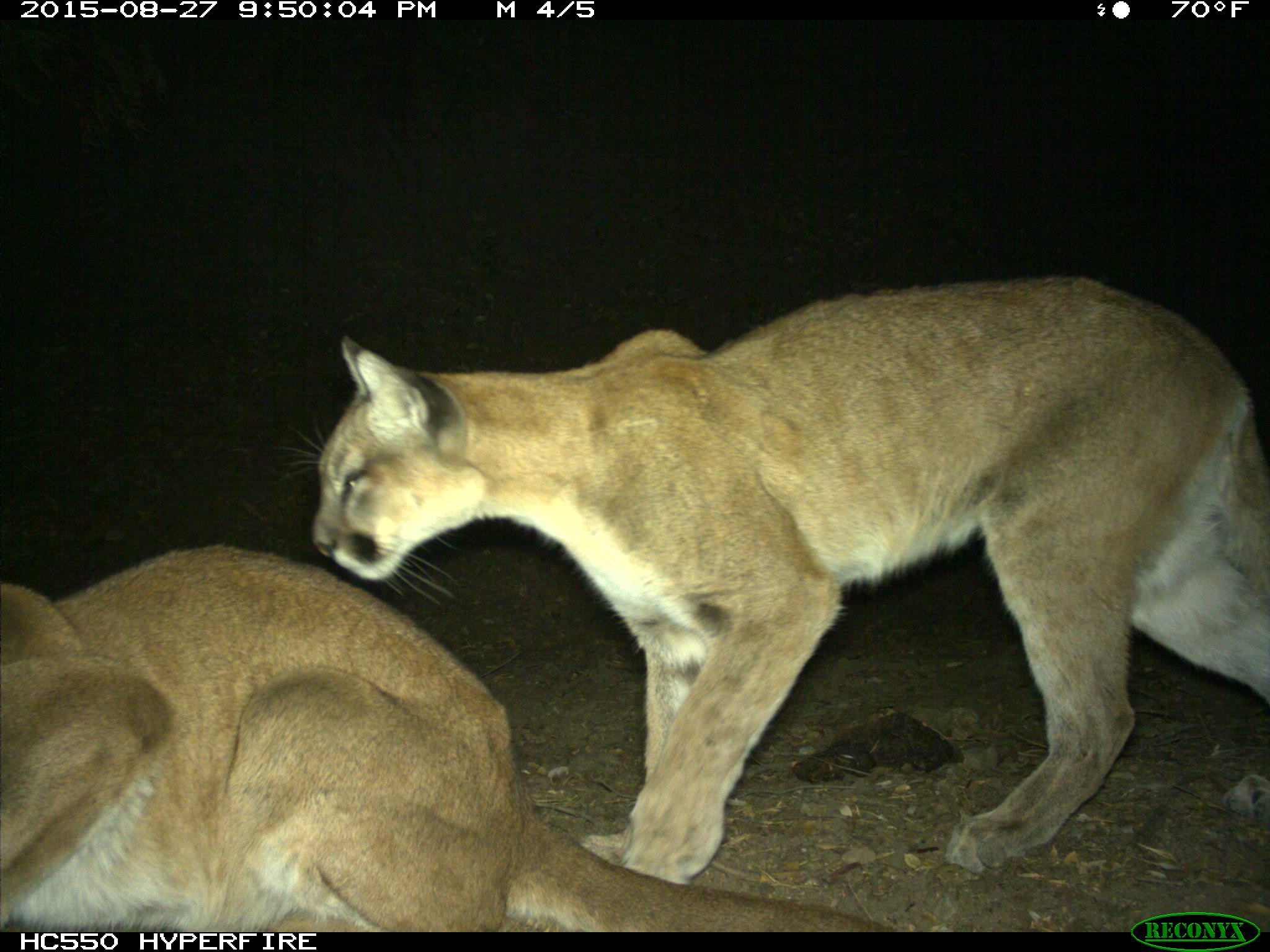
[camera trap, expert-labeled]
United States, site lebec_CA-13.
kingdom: Animalia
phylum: Chordata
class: Mammalia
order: Carnivora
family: Felidae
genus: Puma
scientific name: Puma concolor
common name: mountain lion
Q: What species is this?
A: Puma concolor (mountain lion).